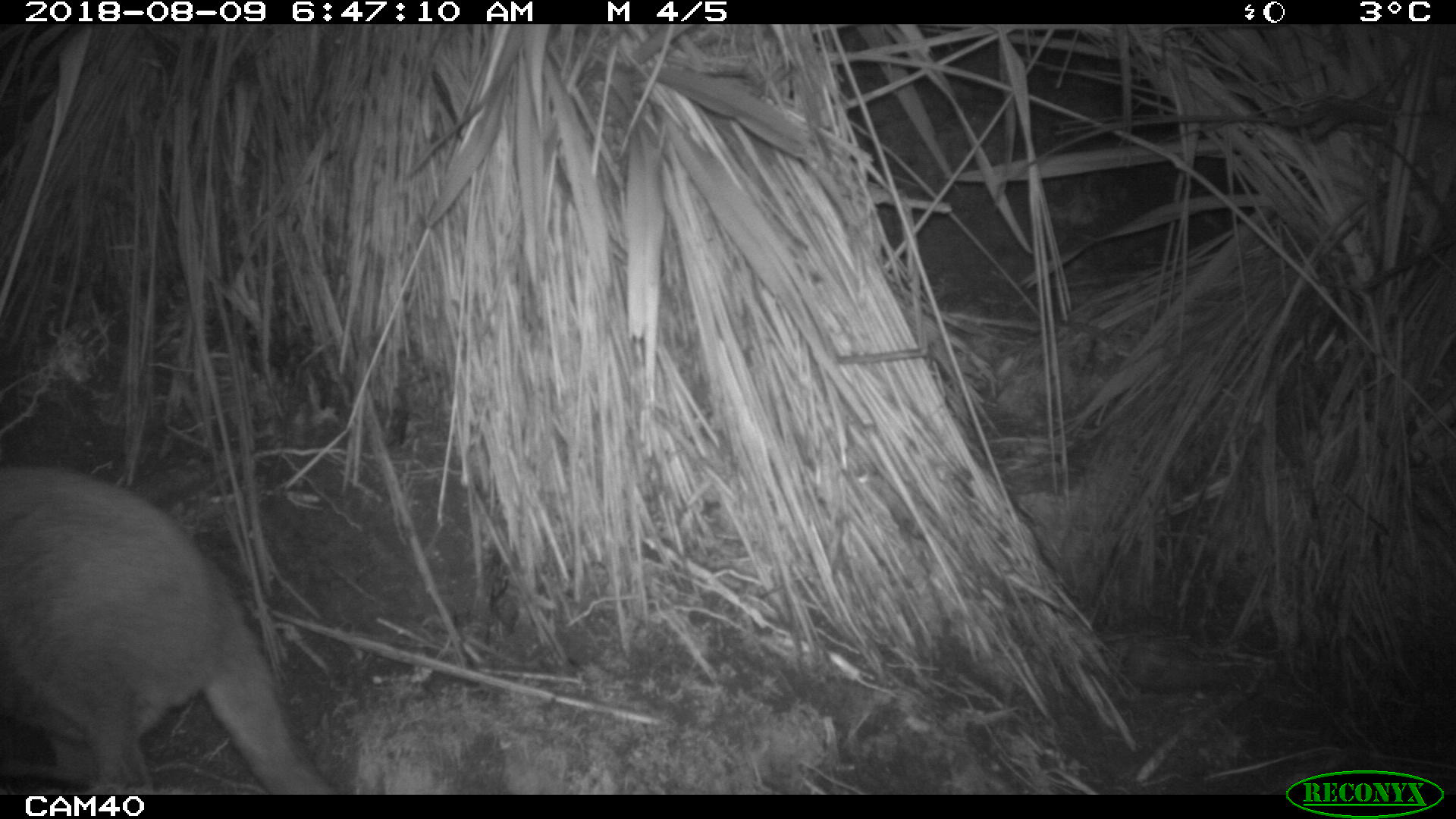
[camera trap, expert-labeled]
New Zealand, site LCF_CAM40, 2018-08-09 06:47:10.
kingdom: Animalia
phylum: Chordata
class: Mammalia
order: Diprotodontia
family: Macropodidae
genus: Notamacropus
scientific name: Notamacropus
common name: wallaby